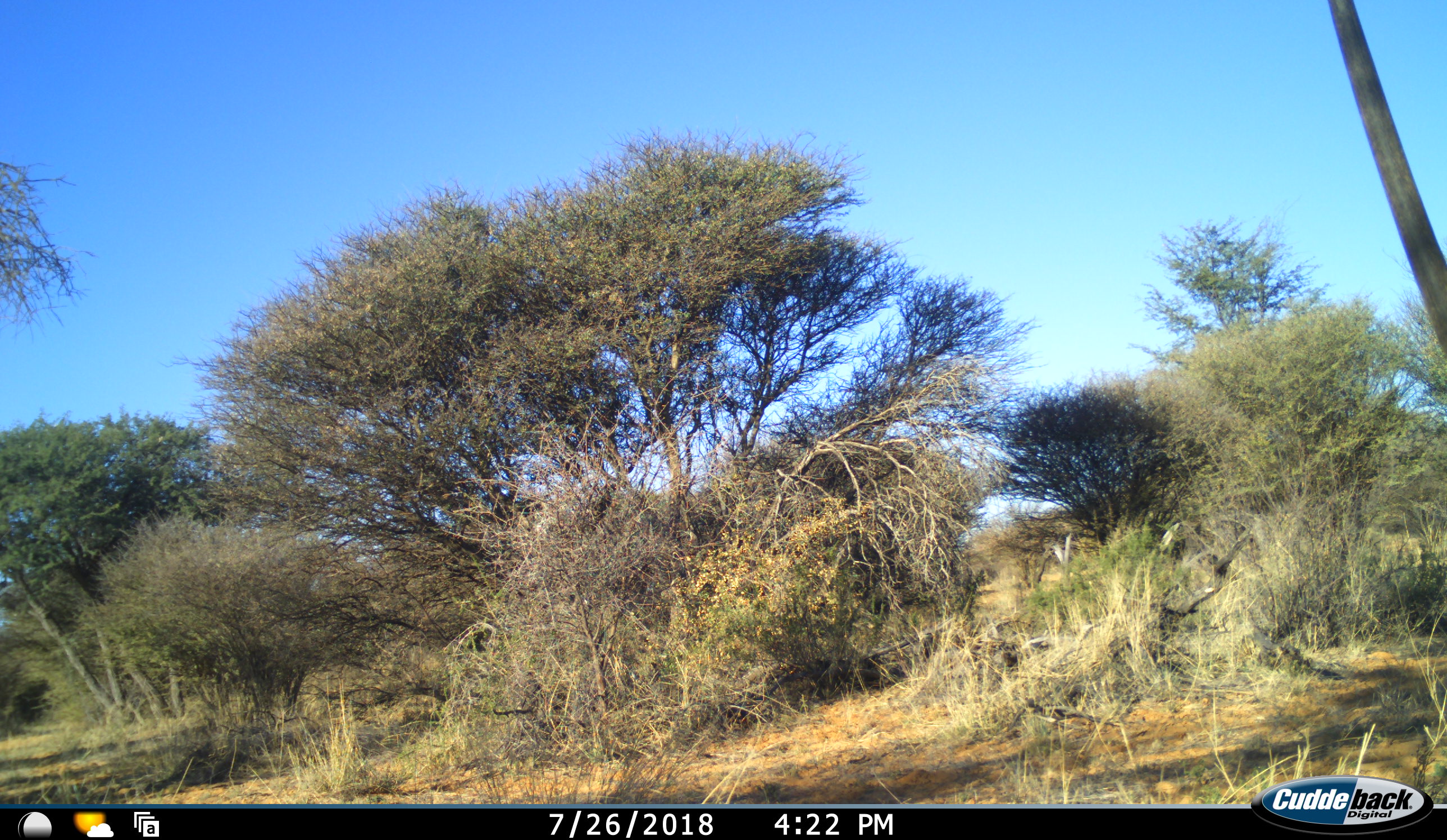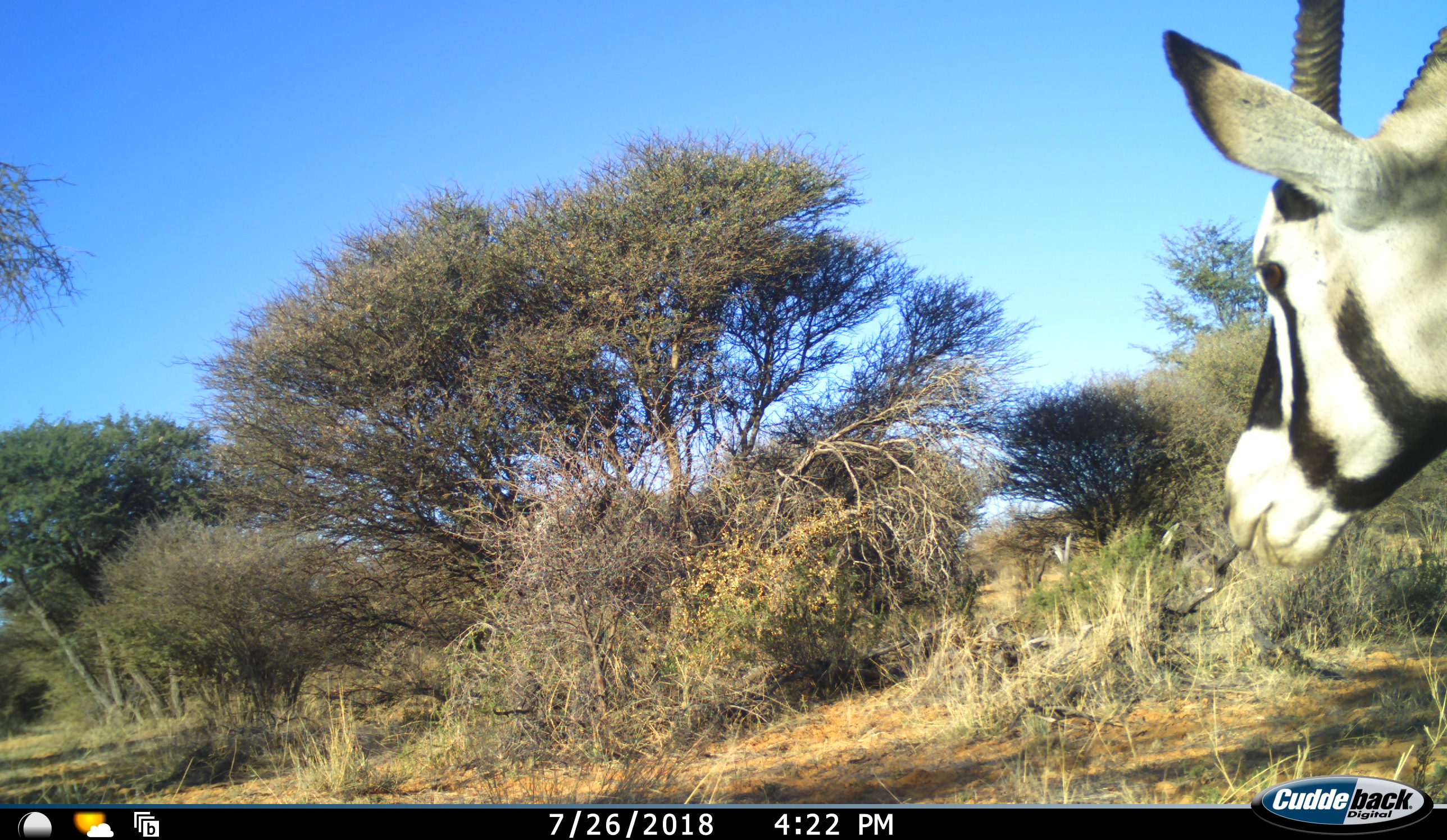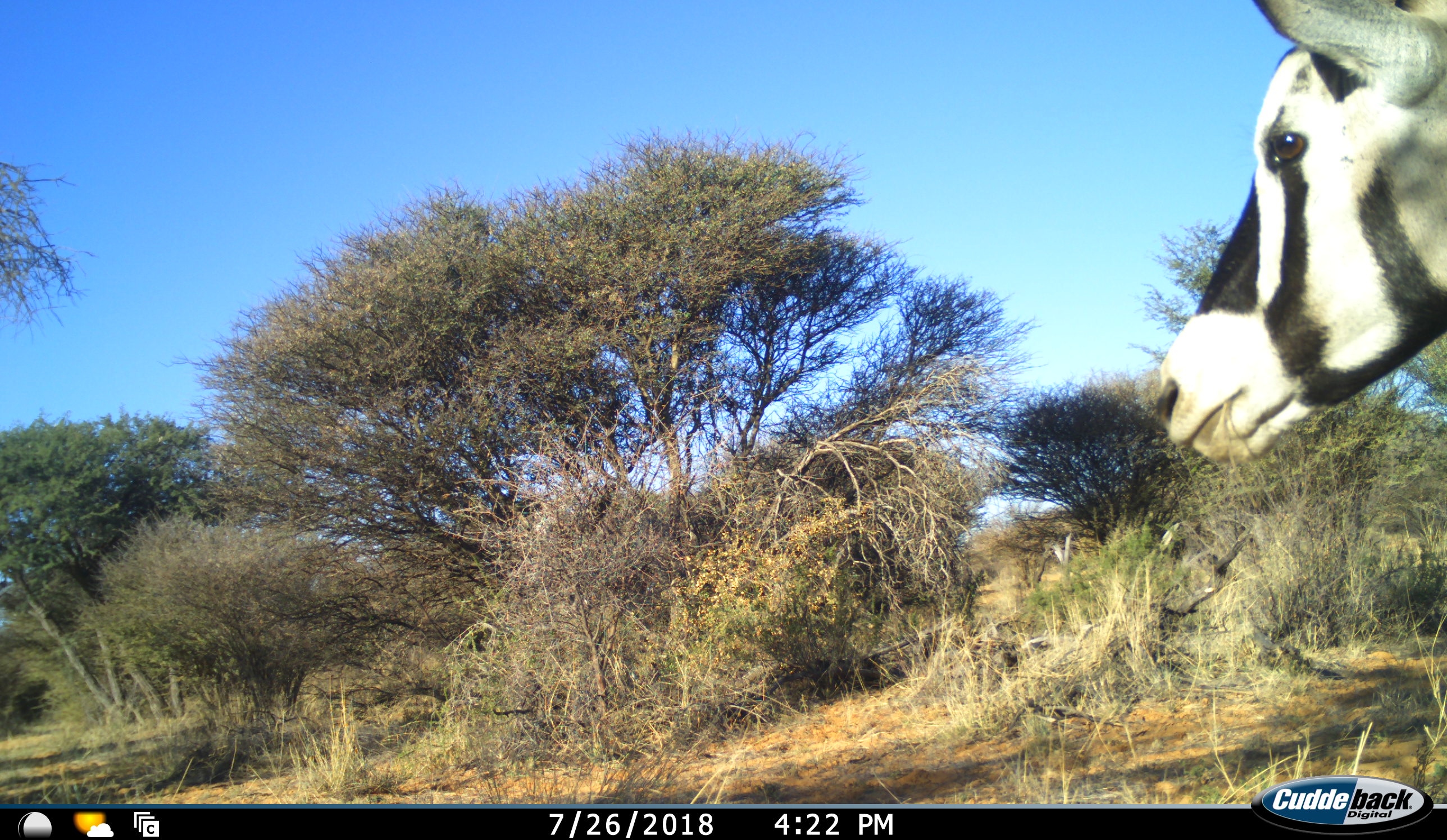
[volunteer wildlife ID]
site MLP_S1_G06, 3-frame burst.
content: unidentified animal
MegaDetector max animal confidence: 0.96